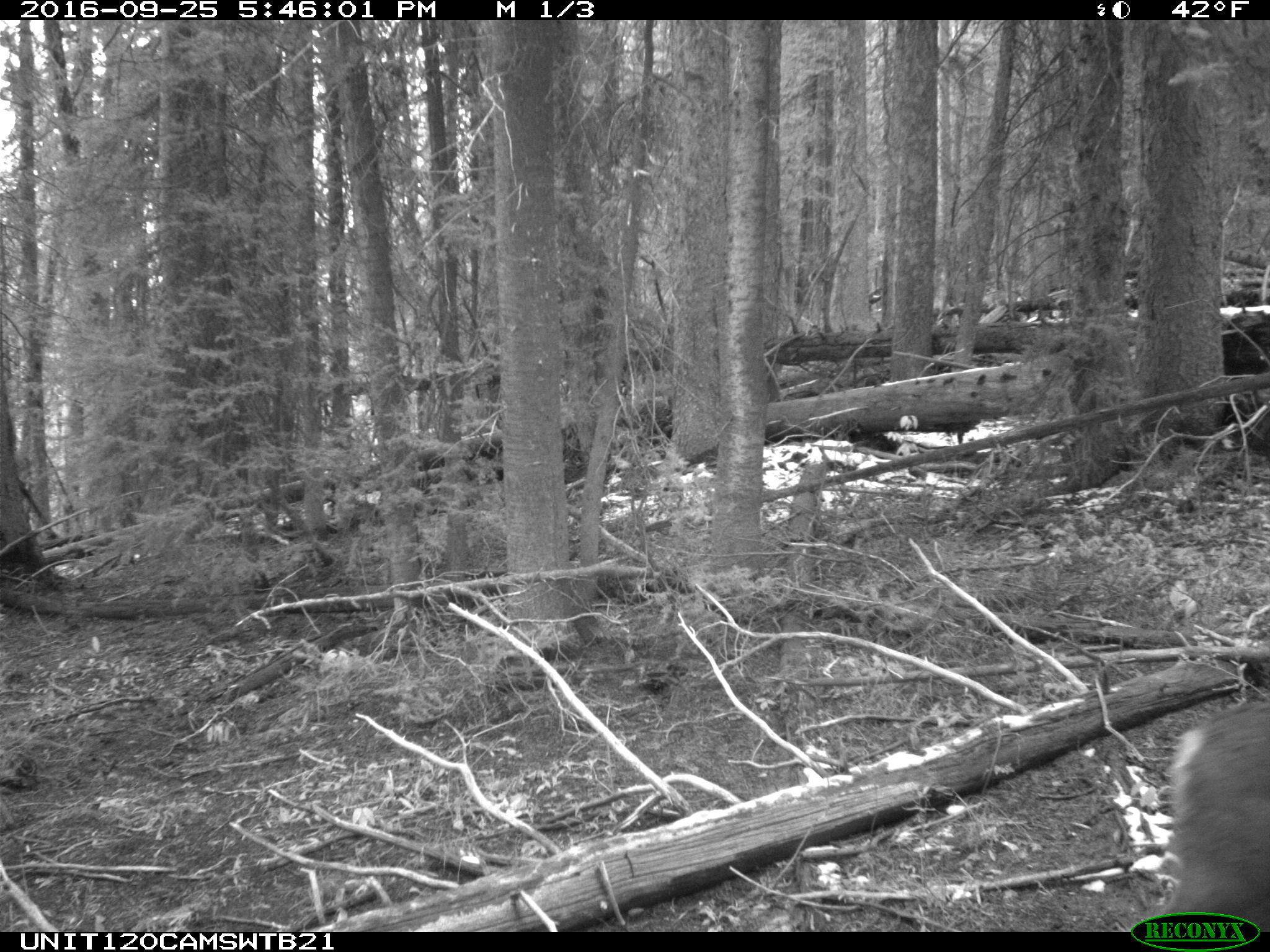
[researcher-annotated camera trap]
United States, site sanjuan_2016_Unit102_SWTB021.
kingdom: Animalia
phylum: Chordata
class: Mammalia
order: Artiodactyla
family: Cervidae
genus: Odocoileus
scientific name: Odocoileus hemionus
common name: mule deer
Odocoileus hemionus (mule deer).